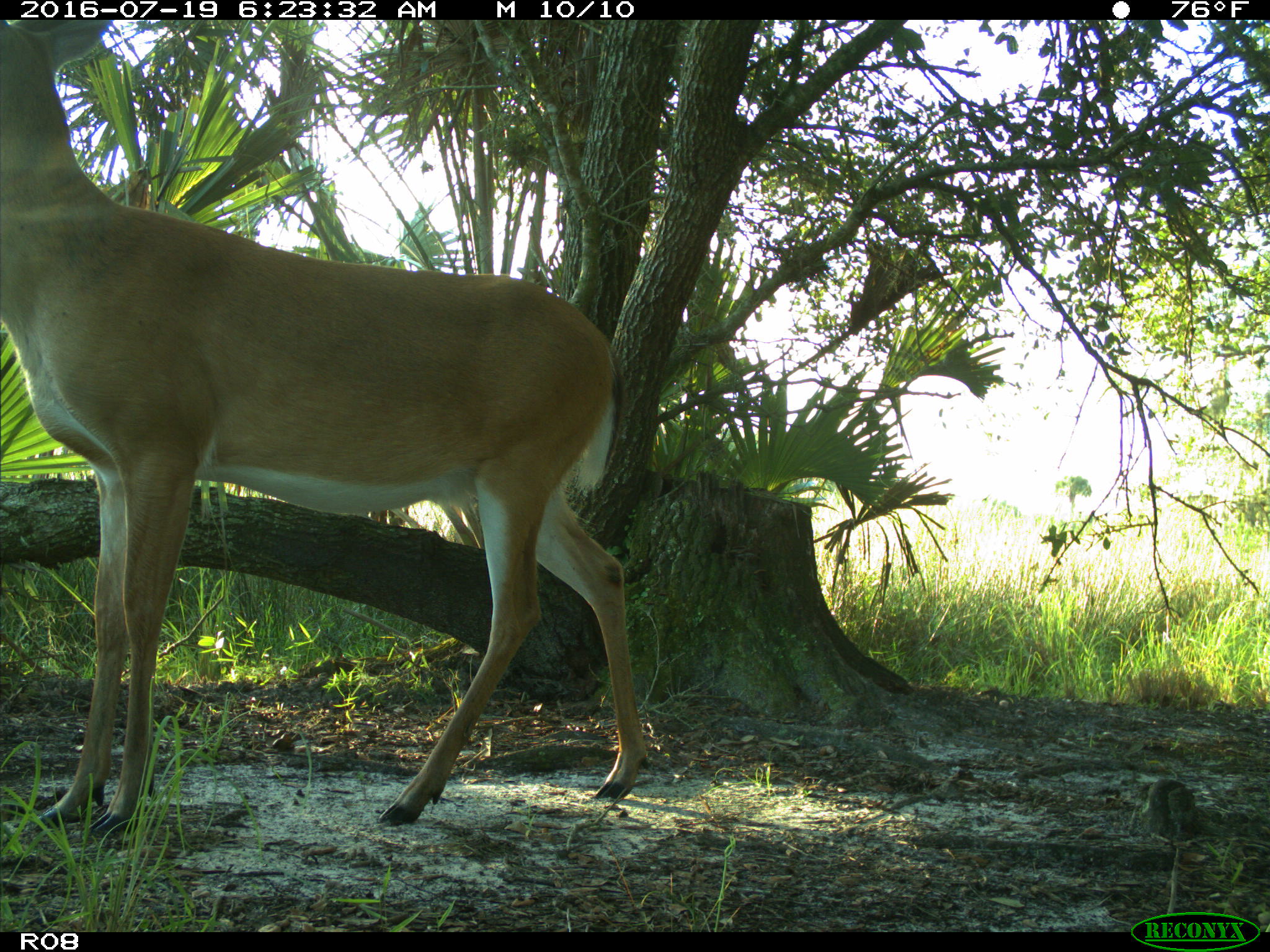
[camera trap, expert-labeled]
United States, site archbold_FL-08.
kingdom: Animalia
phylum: Chordata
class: Mammalia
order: Artiodactyla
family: Cervidae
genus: Odocoileus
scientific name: Odocoileus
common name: deer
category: unidentified deer